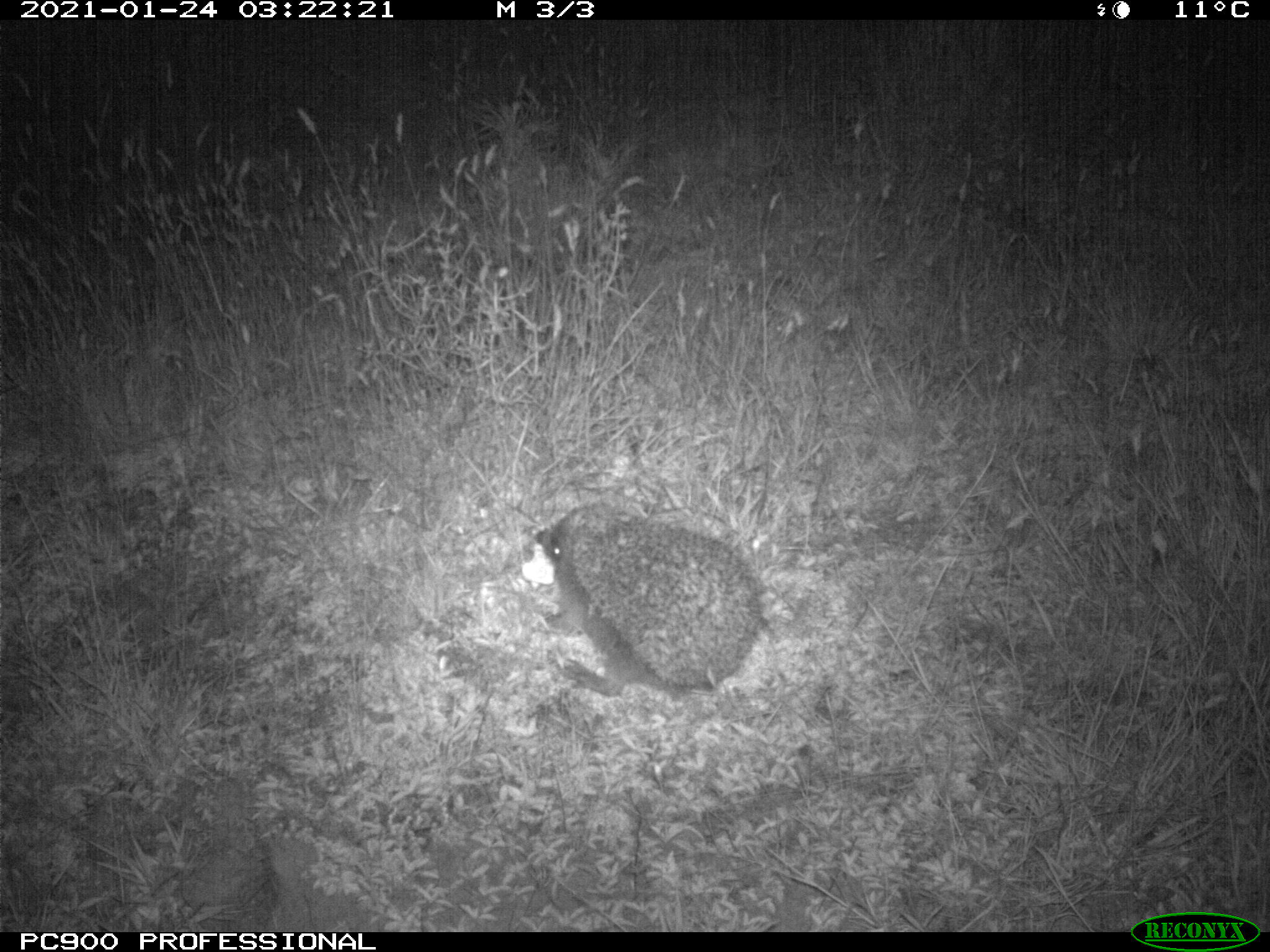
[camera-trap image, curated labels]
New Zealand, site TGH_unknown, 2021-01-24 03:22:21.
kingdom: Animalia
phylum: Chordata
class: Mammalia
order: Eulipotyphla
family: Erinaceidae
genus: Erinaceus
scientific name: Erinaceus europaeus europaeus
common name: european hedgehog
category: hedgehog